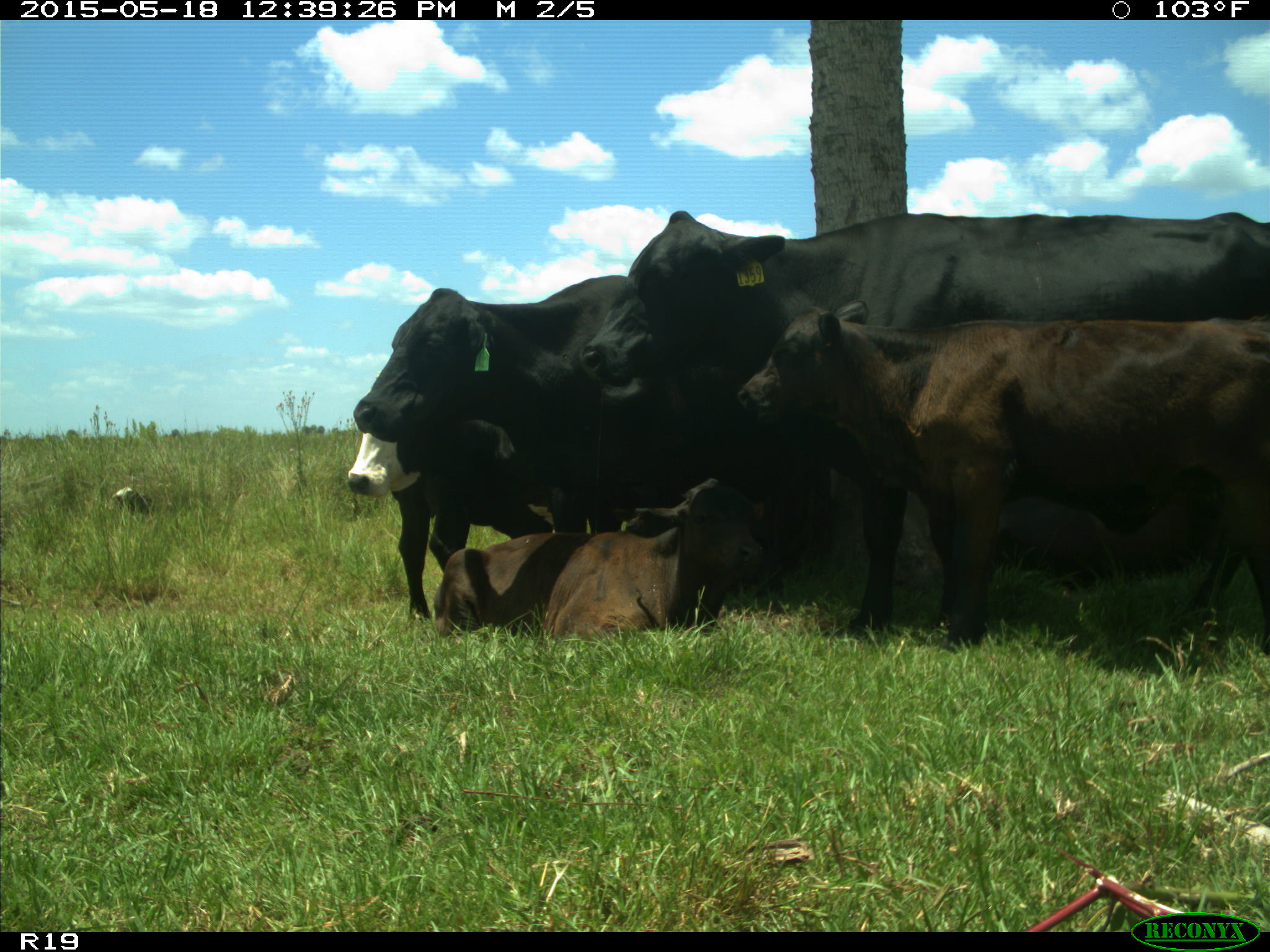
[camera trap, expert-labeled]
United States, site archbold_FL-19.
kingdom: Animalia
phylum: Chordata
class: Mammalia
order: Artiodactyla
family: Bovidae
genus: Bos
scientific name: Bos taurus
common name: domestic cow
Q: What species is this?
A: Bos taurus (domestic cow).